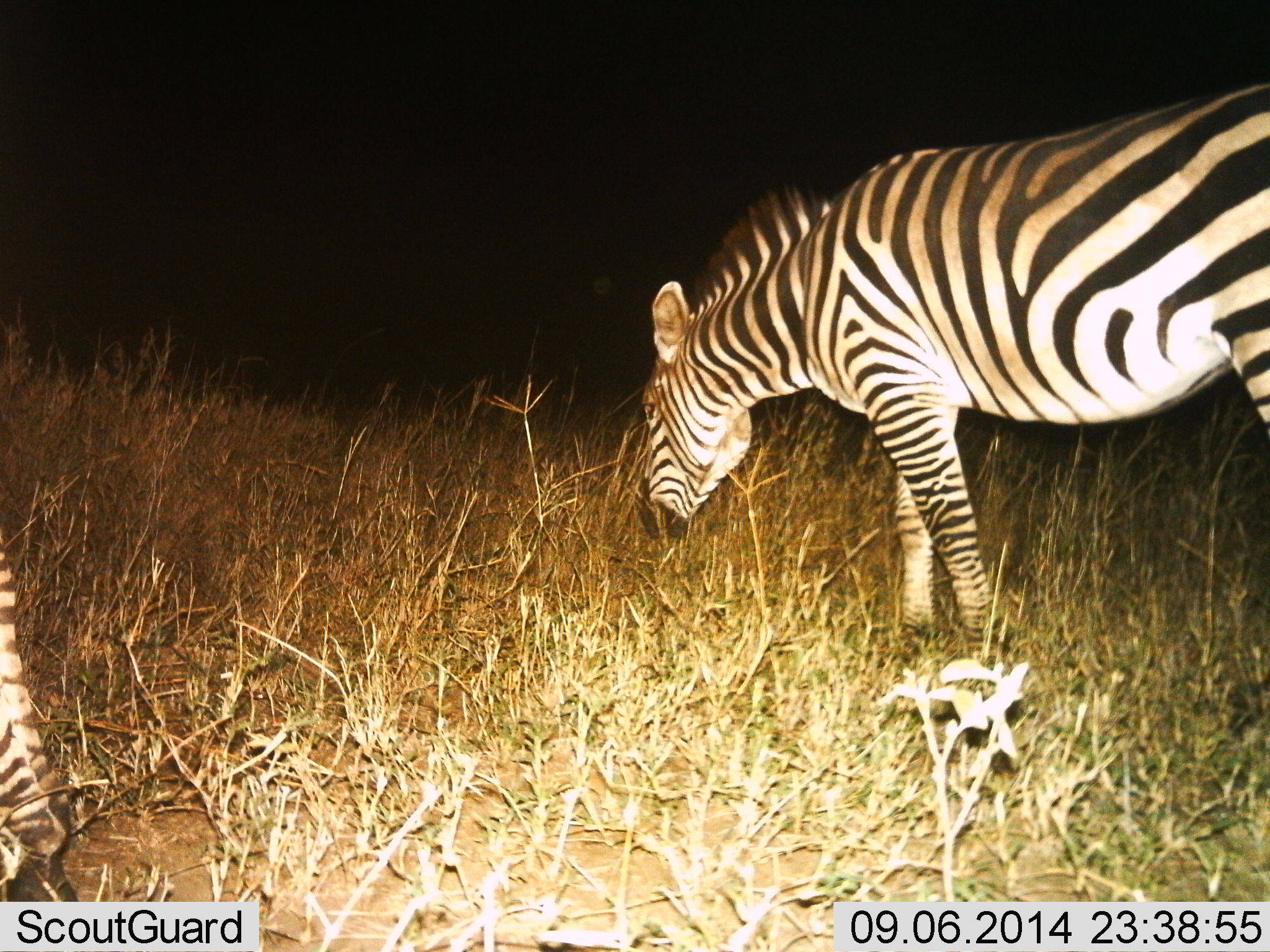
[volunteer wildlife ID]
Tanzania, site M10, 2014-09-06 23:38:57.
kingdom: Animalia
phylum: Chordata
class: Mammalia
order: Perissodactyla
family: Equidae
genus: Equus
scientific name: Equus quagga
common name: plains zebra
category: zebra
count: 2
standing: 20%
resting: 0%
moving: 30%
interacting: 0%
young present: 0%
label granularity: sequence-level